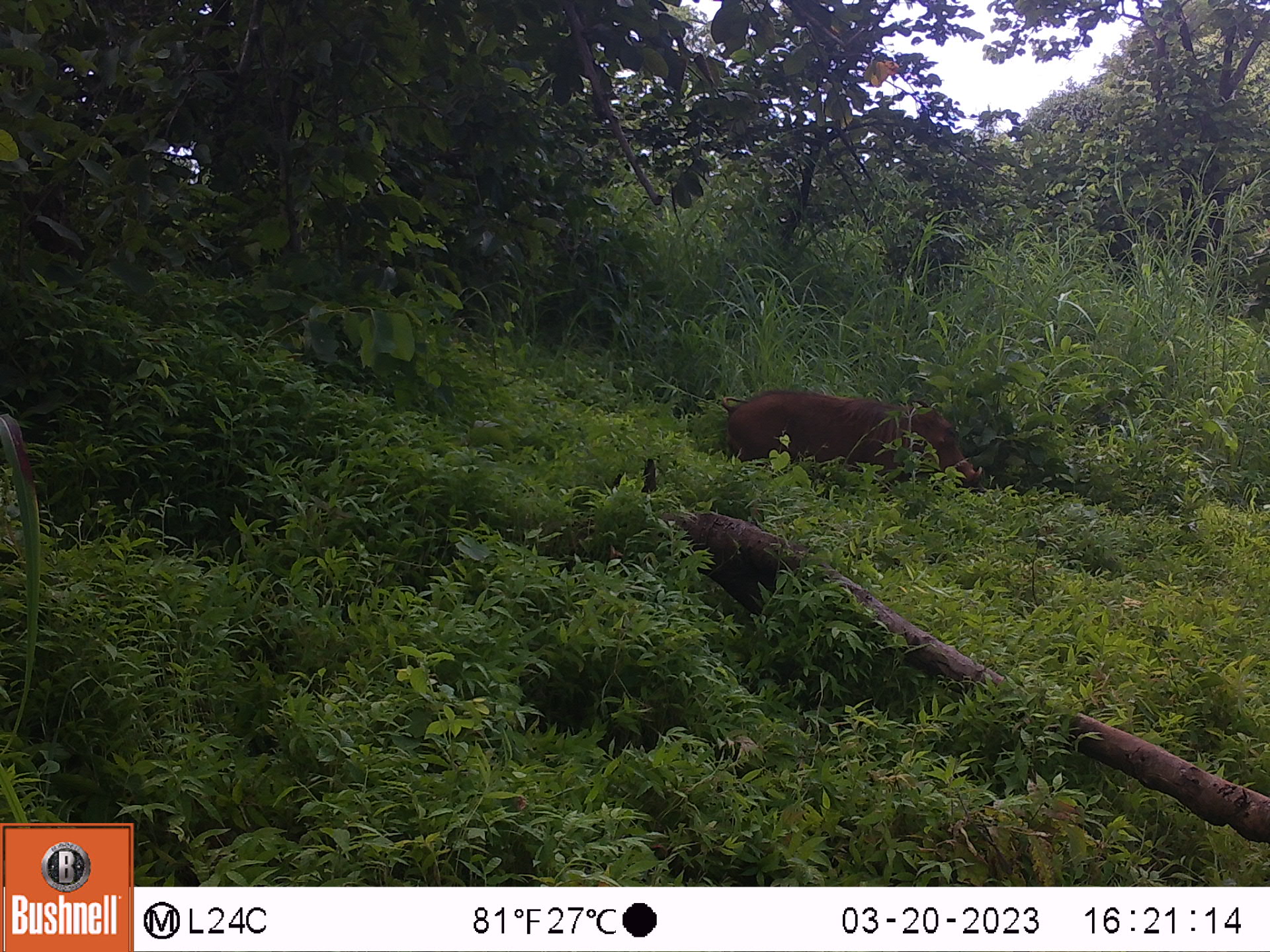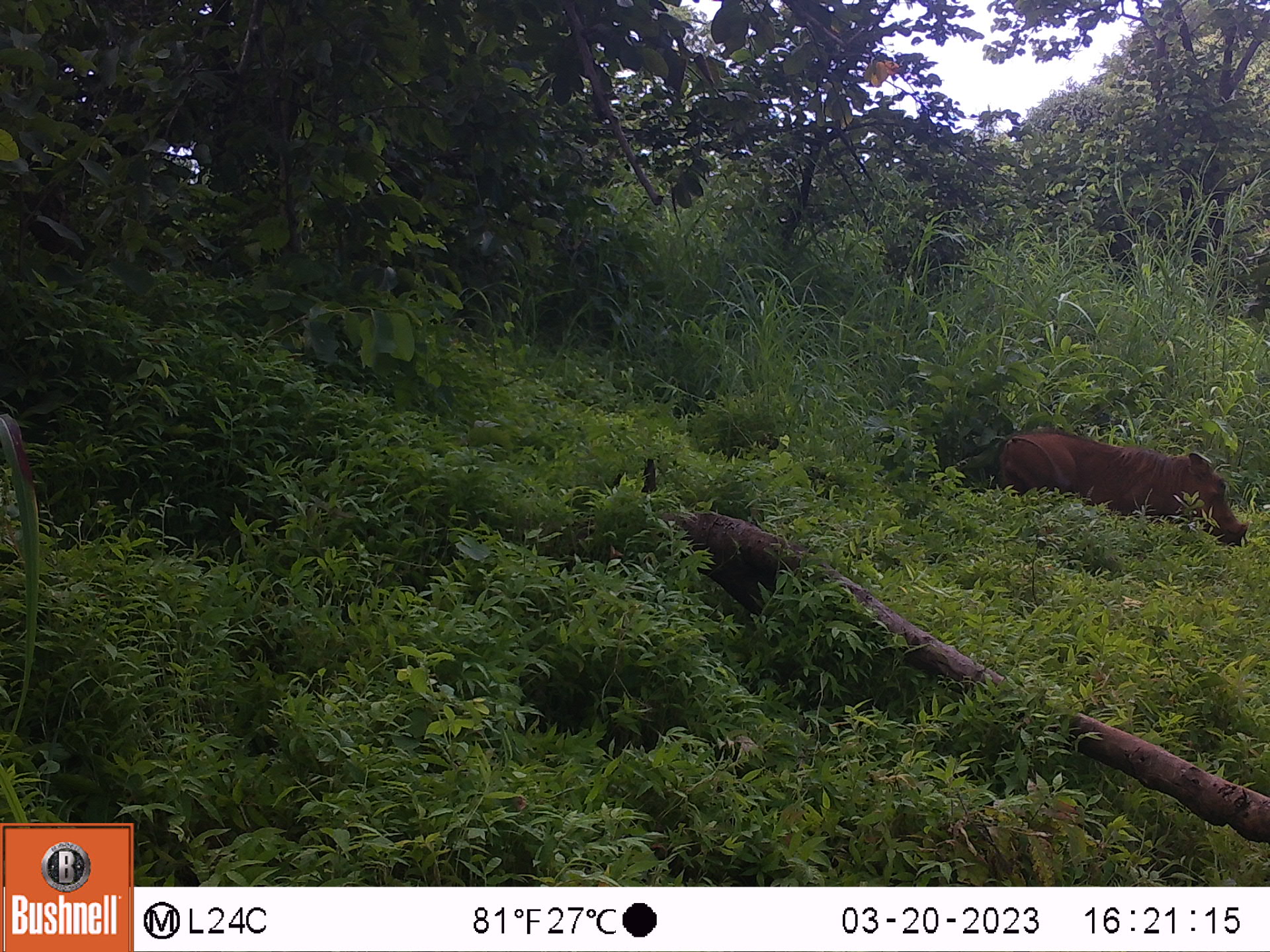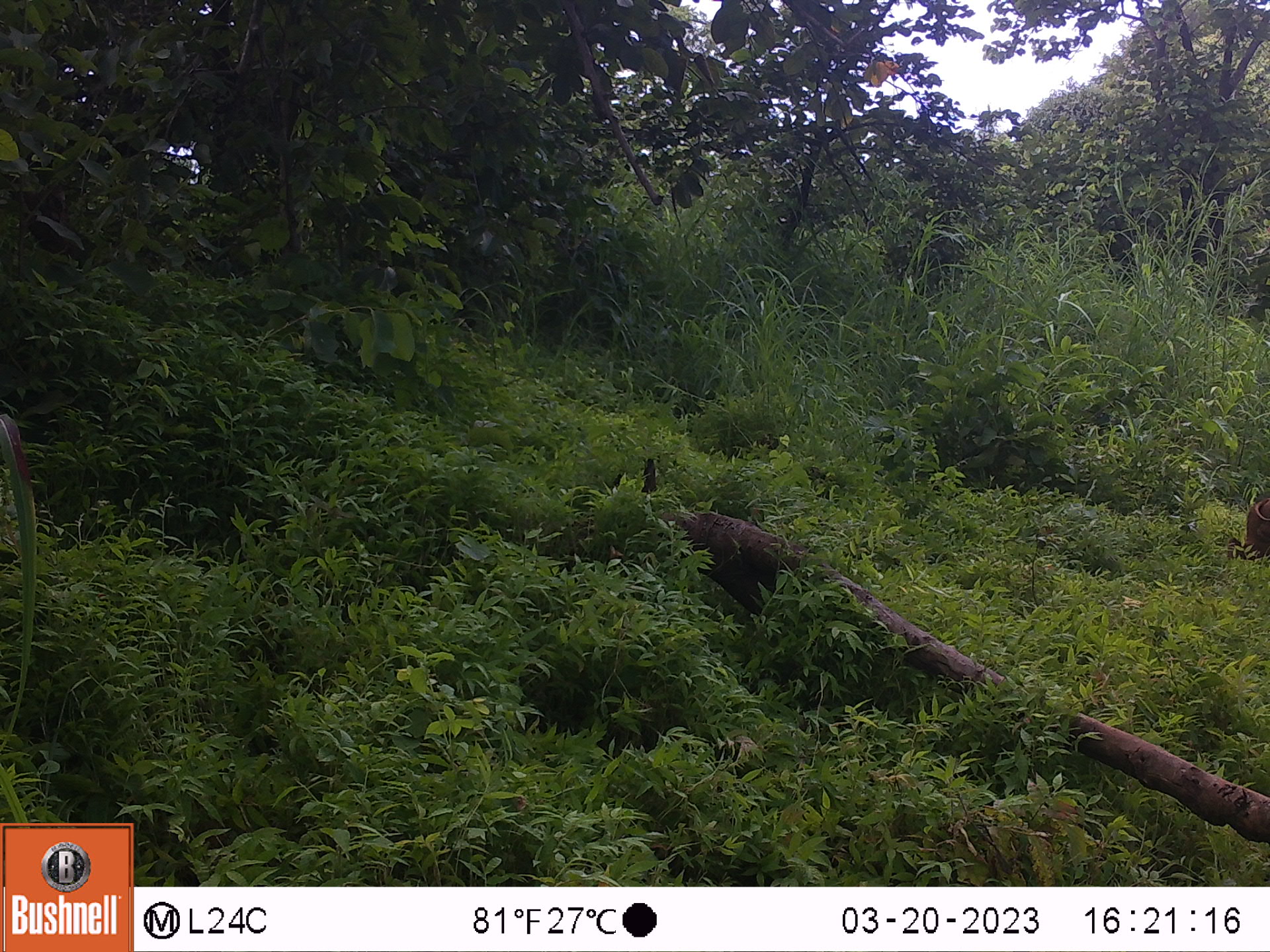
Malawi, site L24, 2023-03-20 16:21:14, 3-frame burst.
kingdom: Animalia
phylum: Chordata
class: Mammalia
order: Artiodactyla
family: Suidae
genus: Phacochoerus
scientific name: Phacochoerus africanus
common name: common warthog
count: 1